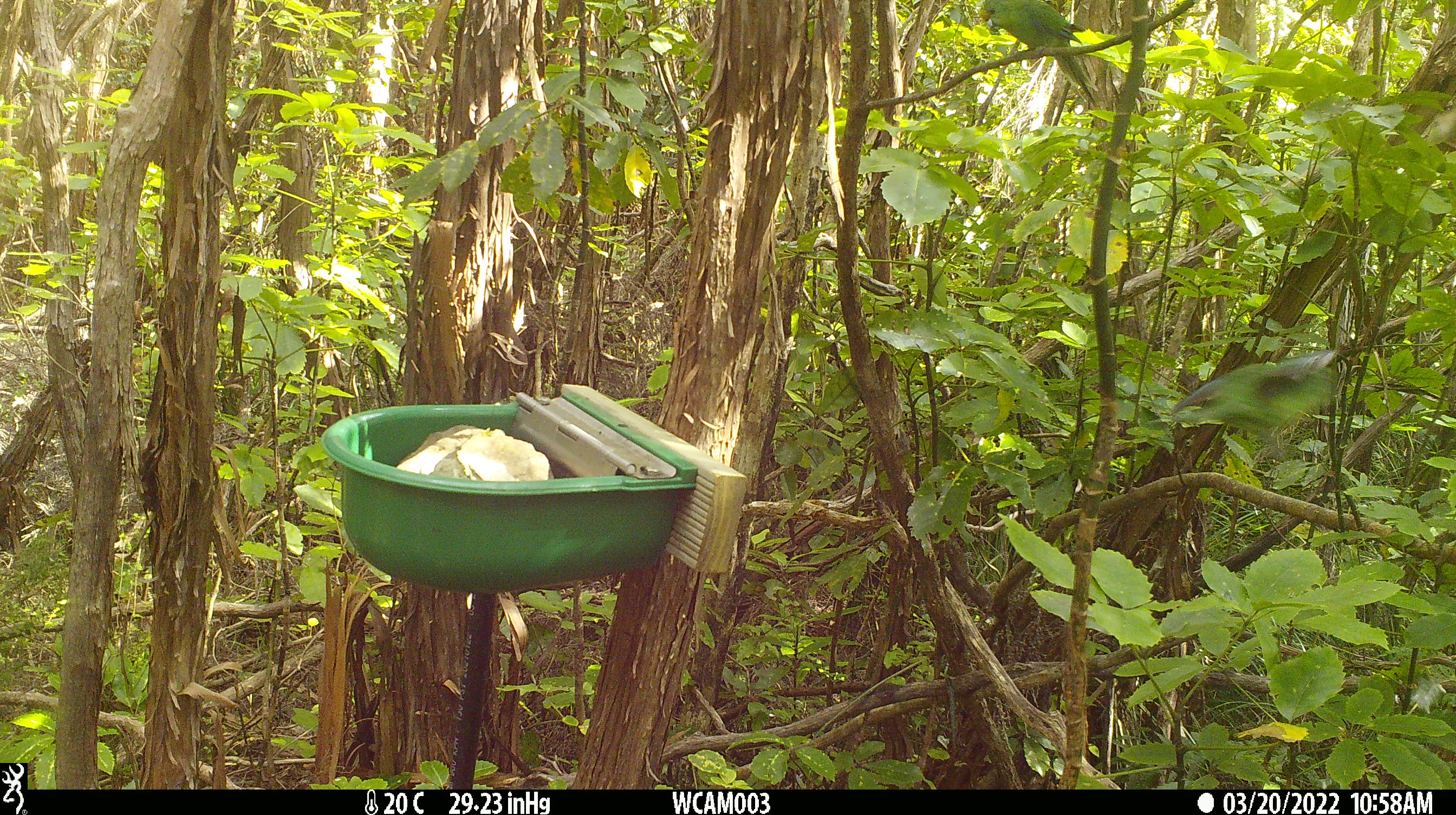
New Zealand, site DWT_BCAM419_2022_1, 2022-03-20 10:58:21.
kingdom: Animalia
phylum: Chordata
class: Aves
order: Psittaciformes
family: Psittaculidae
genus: Cyanoramphus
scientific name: Cyanoramphus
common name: parakeet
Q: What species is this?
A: Parakeet (Cyanoramphus).